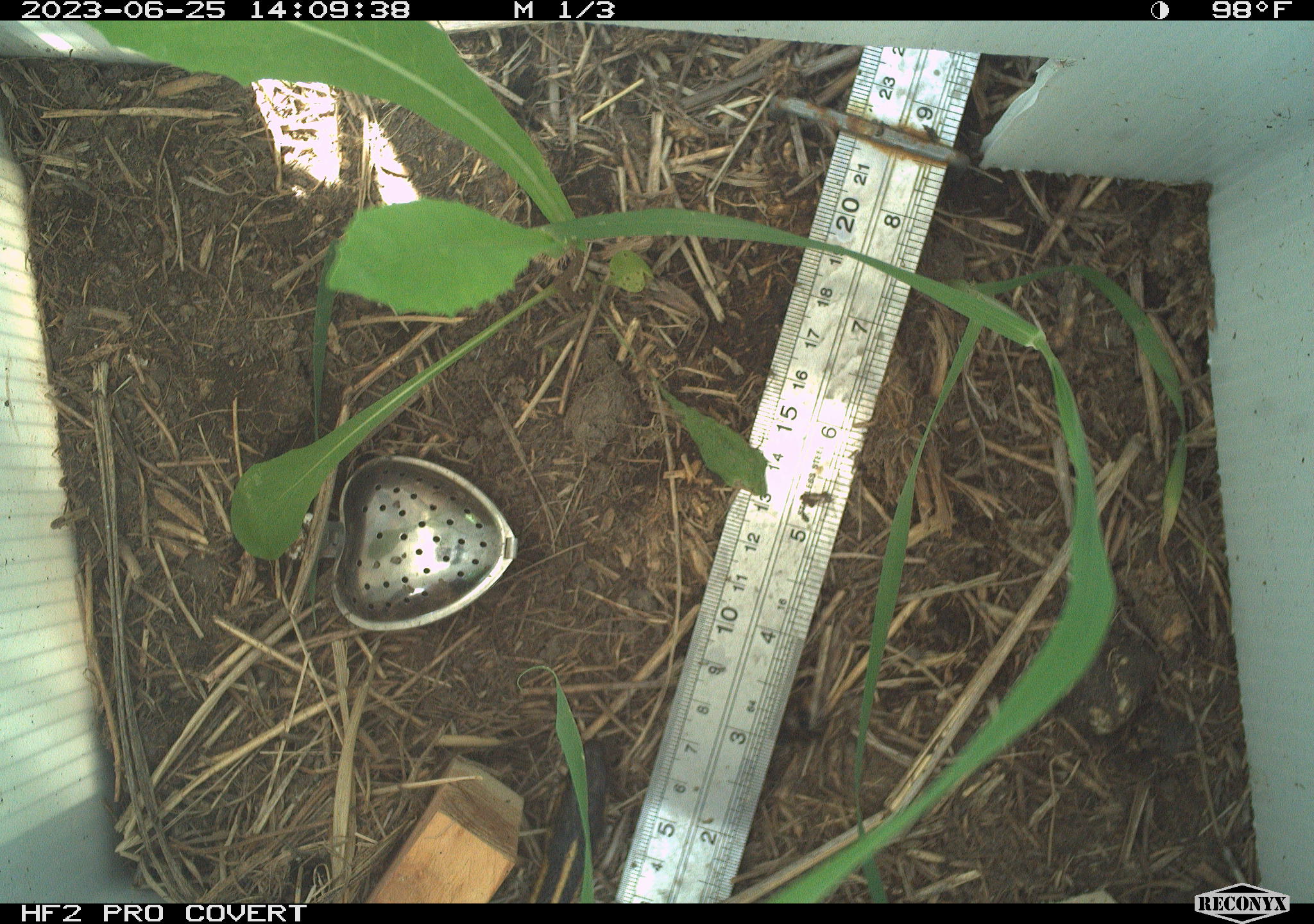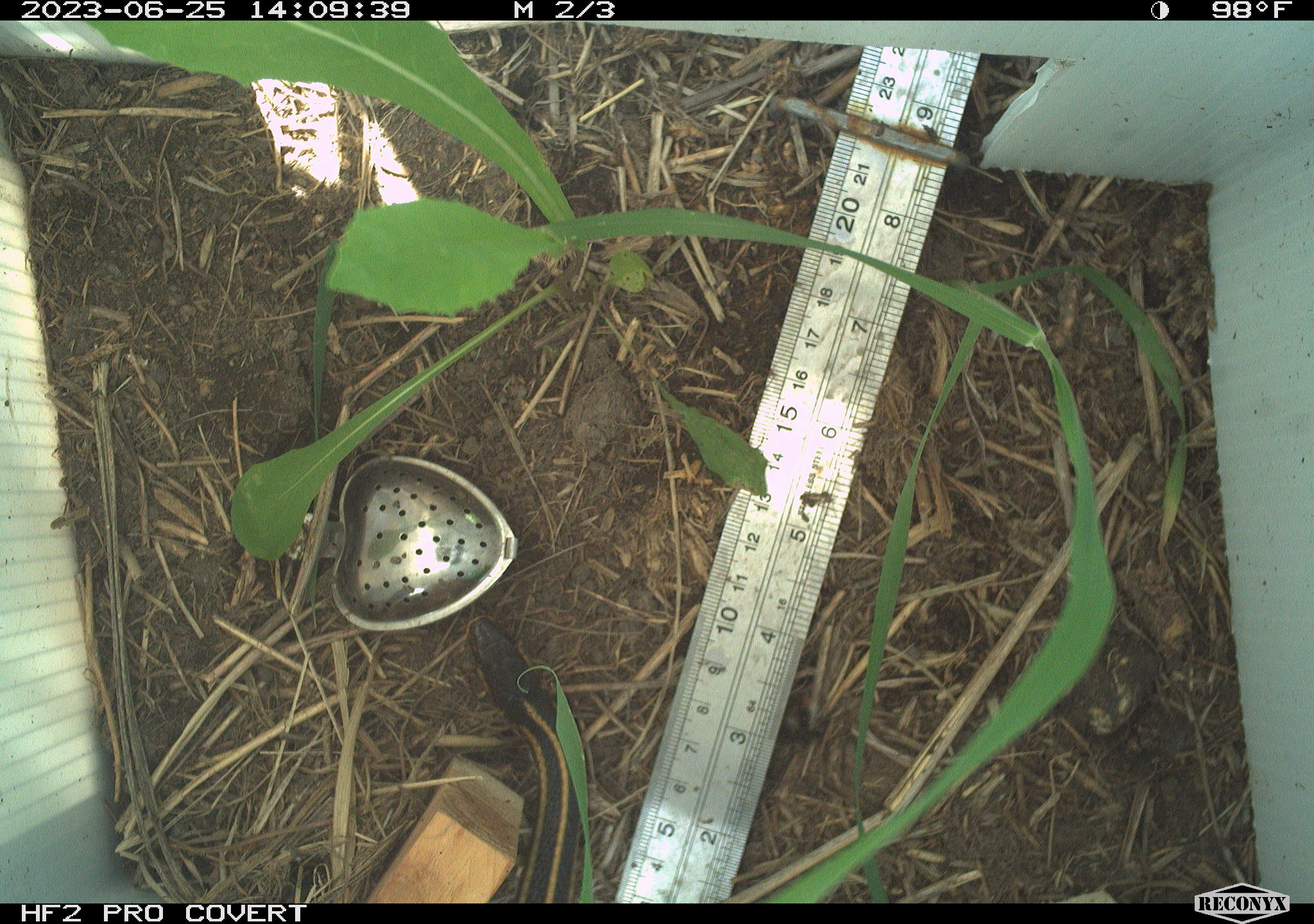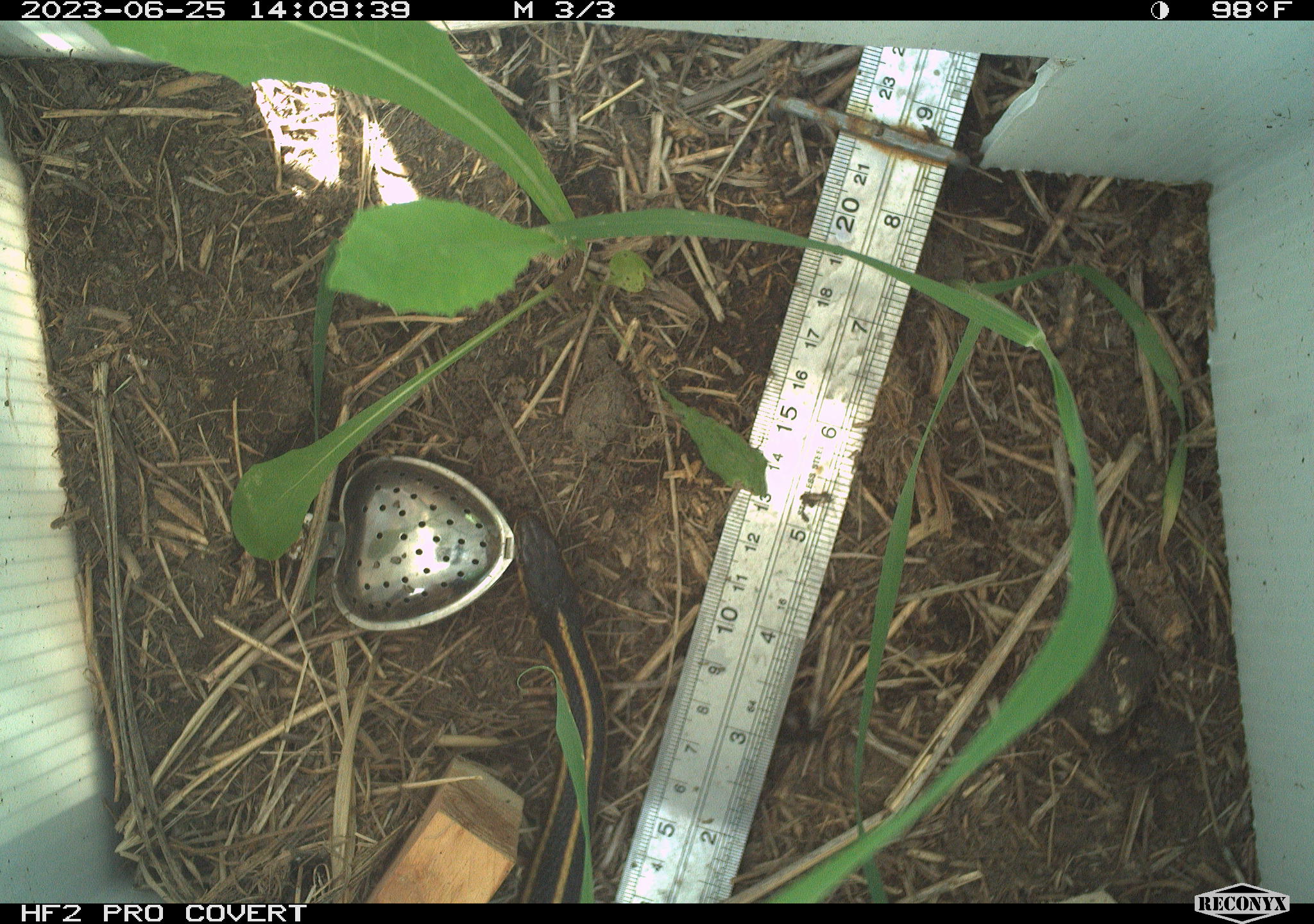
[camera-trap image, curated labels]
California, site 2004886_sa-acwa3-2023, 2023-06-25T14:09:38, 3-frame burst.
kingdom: Animalia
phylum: Chordata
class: Reptilia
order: Squamata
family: Colubridae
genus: Thamnophis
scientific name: Thamnophis sirtalis fitchi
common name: valley garter snake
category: valley gartersnake